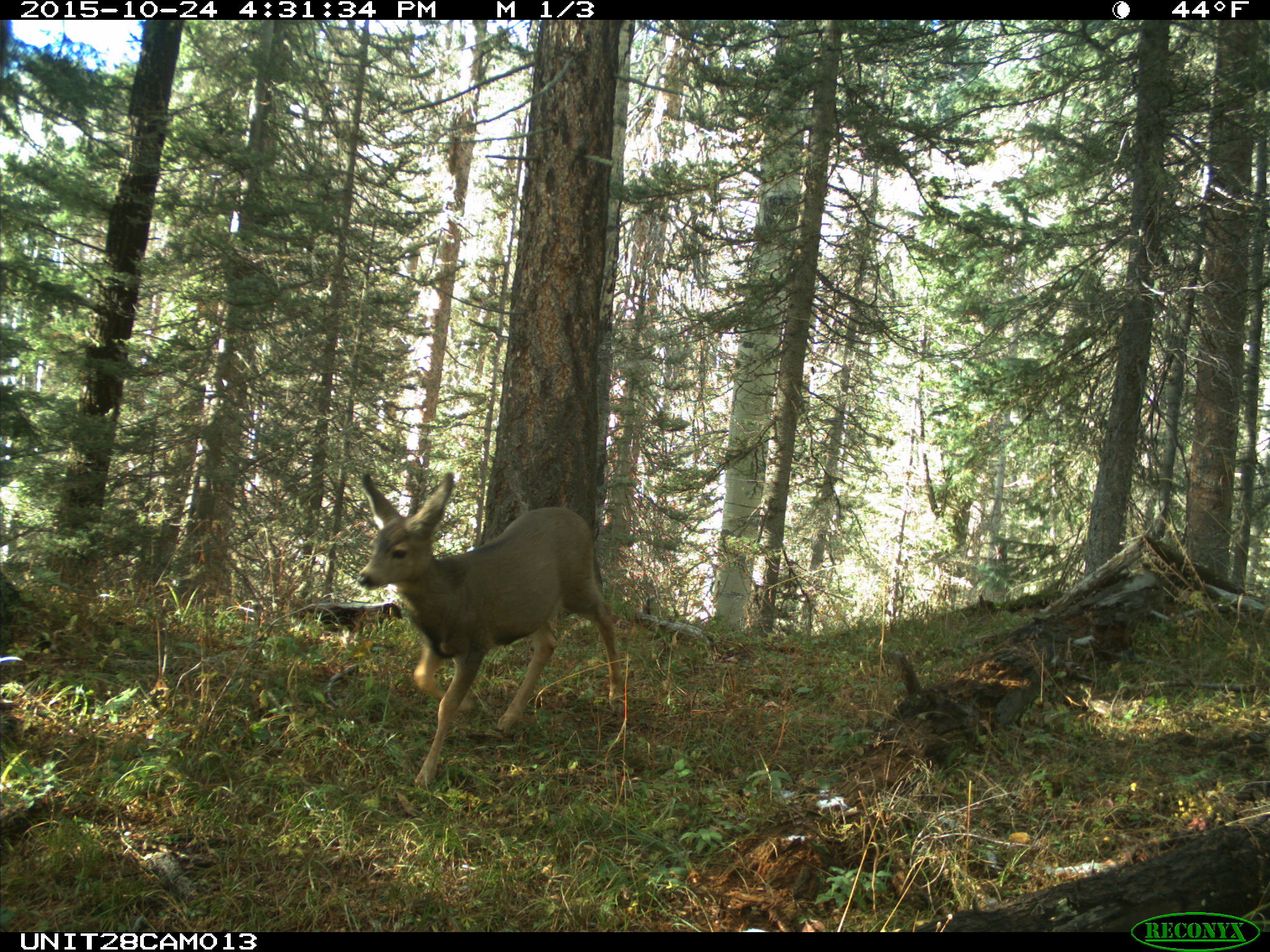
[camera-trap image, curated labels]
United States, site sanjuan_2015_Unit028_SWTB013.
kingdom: Animalia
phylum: Chordata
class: Mammalia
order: Artiodactyla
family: Cervidae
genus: Odocoileus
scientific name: Odocoileus hemionus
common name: mule deer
Odocoileus hemionus (mule deer).